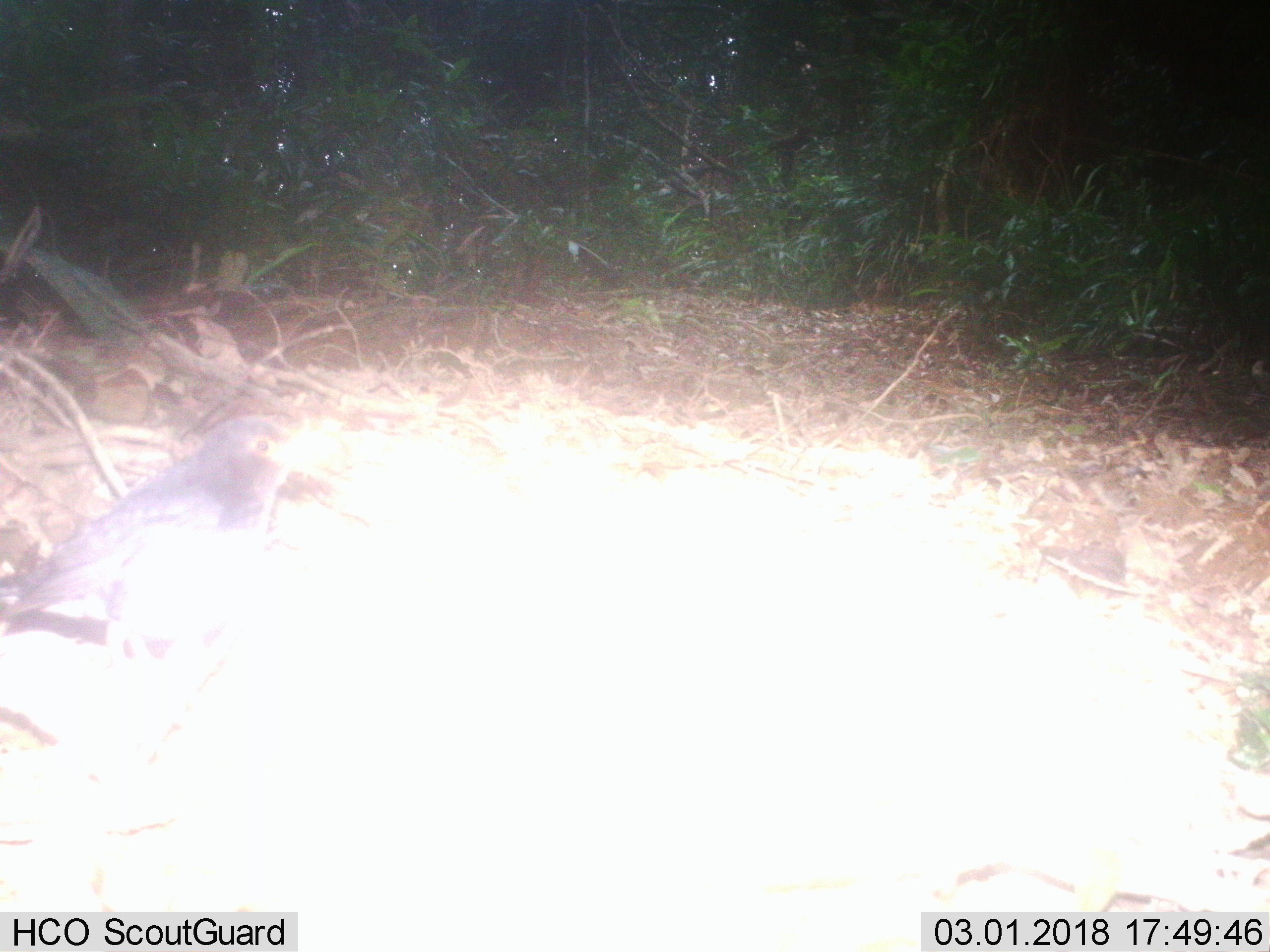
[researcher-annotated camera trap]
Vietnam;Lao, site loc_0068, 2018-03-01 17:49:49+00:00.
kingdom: Animalia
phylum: Chordata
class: Aves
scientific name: Aves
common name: bird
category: unidentified bird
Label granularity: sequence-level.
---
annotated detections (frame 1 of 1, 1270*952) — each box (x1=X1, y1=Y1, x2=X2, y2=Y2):
unidentified bird: (x1=1, y1=413, x2=330, y2=731)